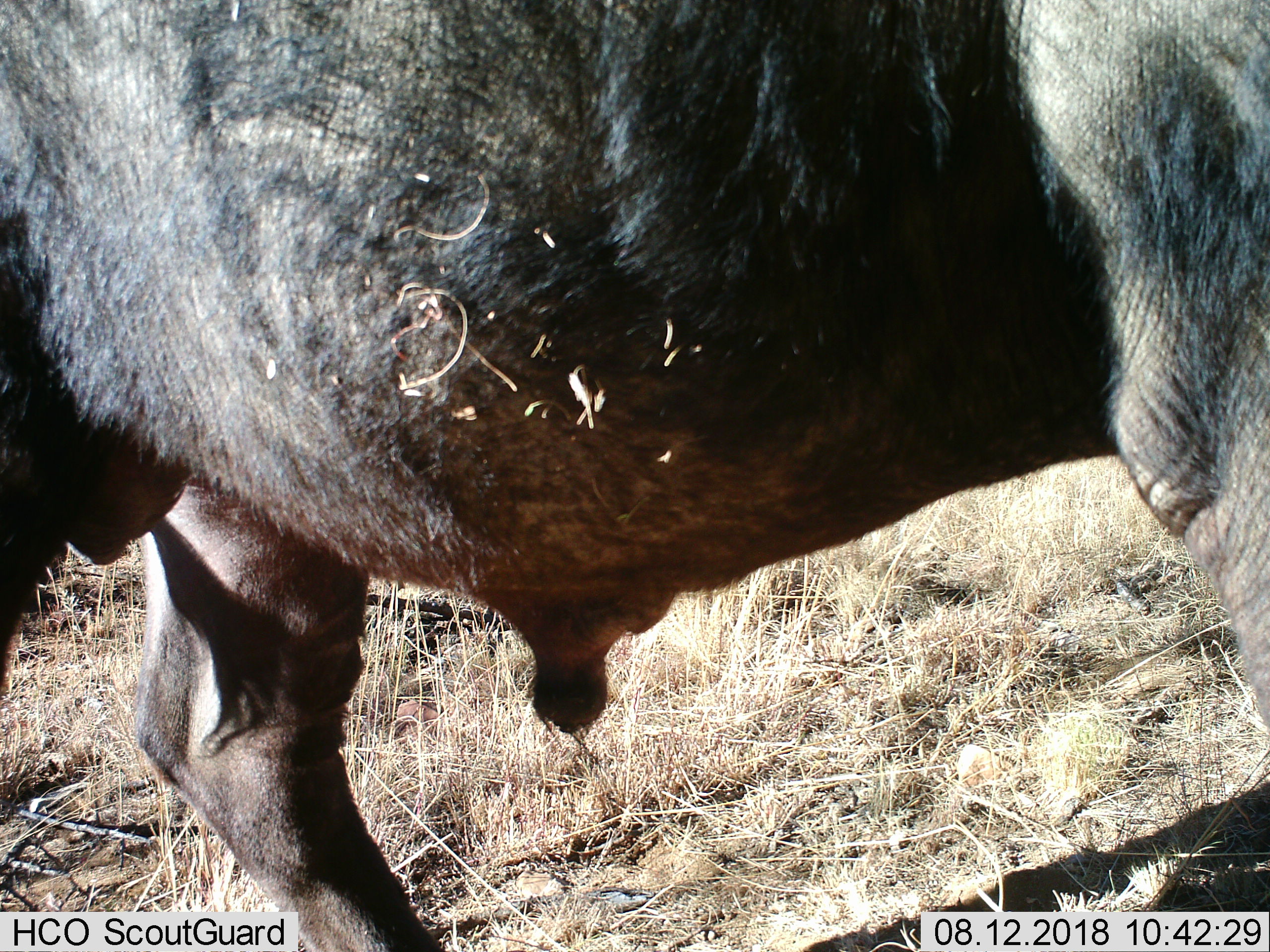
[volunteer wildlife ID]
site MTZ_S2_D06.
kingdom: Animalia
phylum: Chordata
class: Mammalia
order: Artiodactyla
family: Bovidae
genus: Syncerus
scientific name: Syncerus caffer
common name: african buffalo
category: buffalo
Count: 1.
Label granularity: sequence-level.